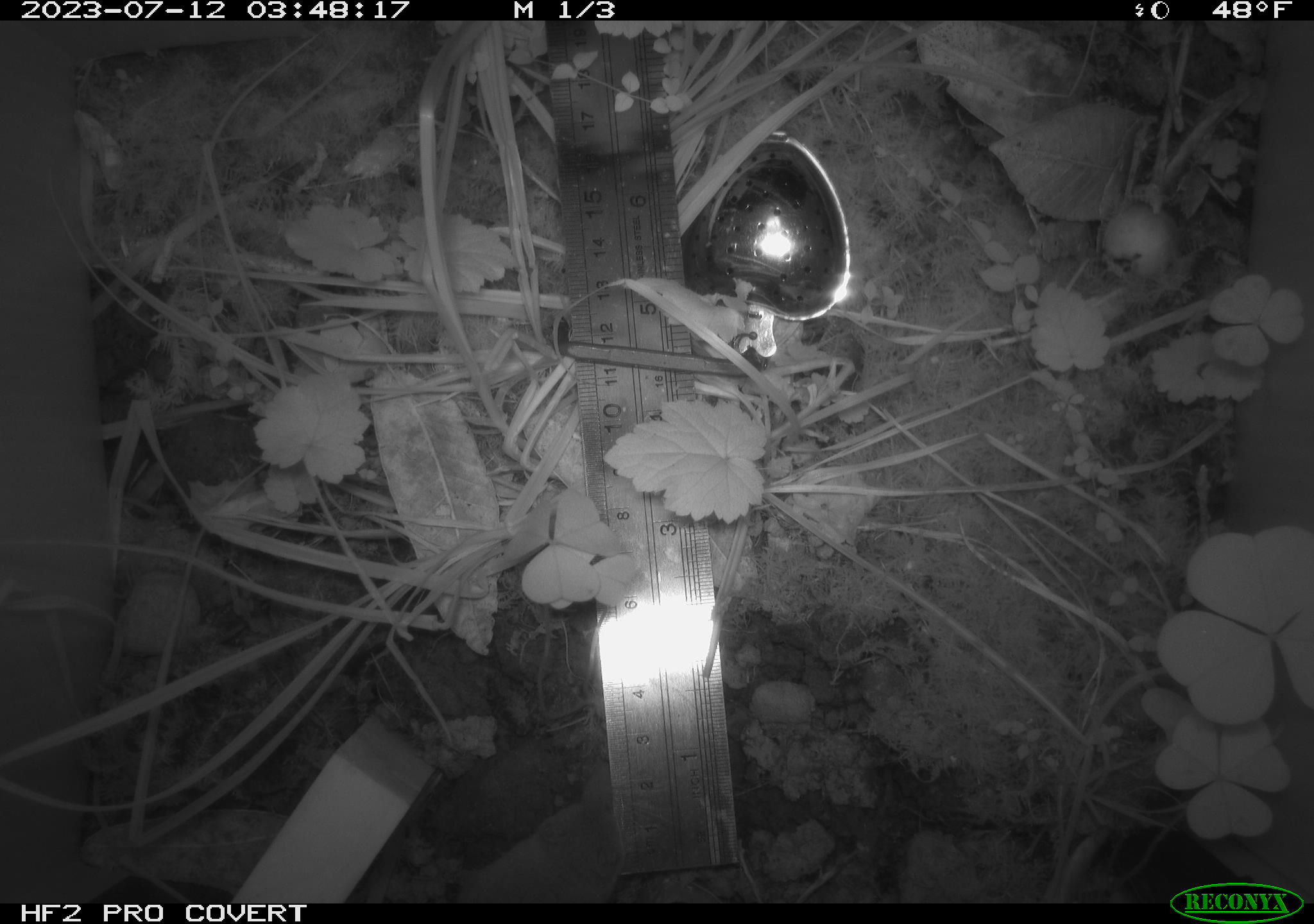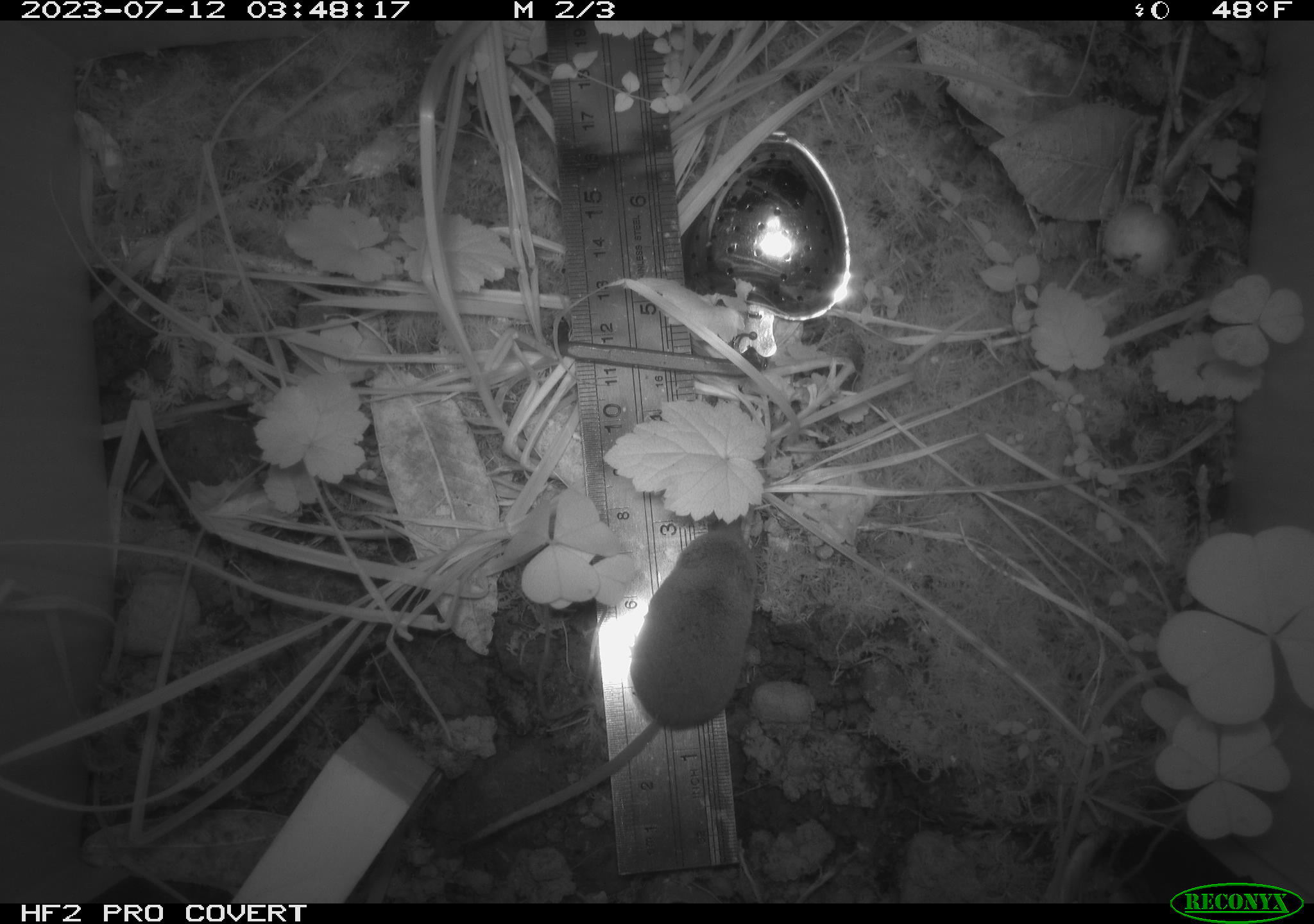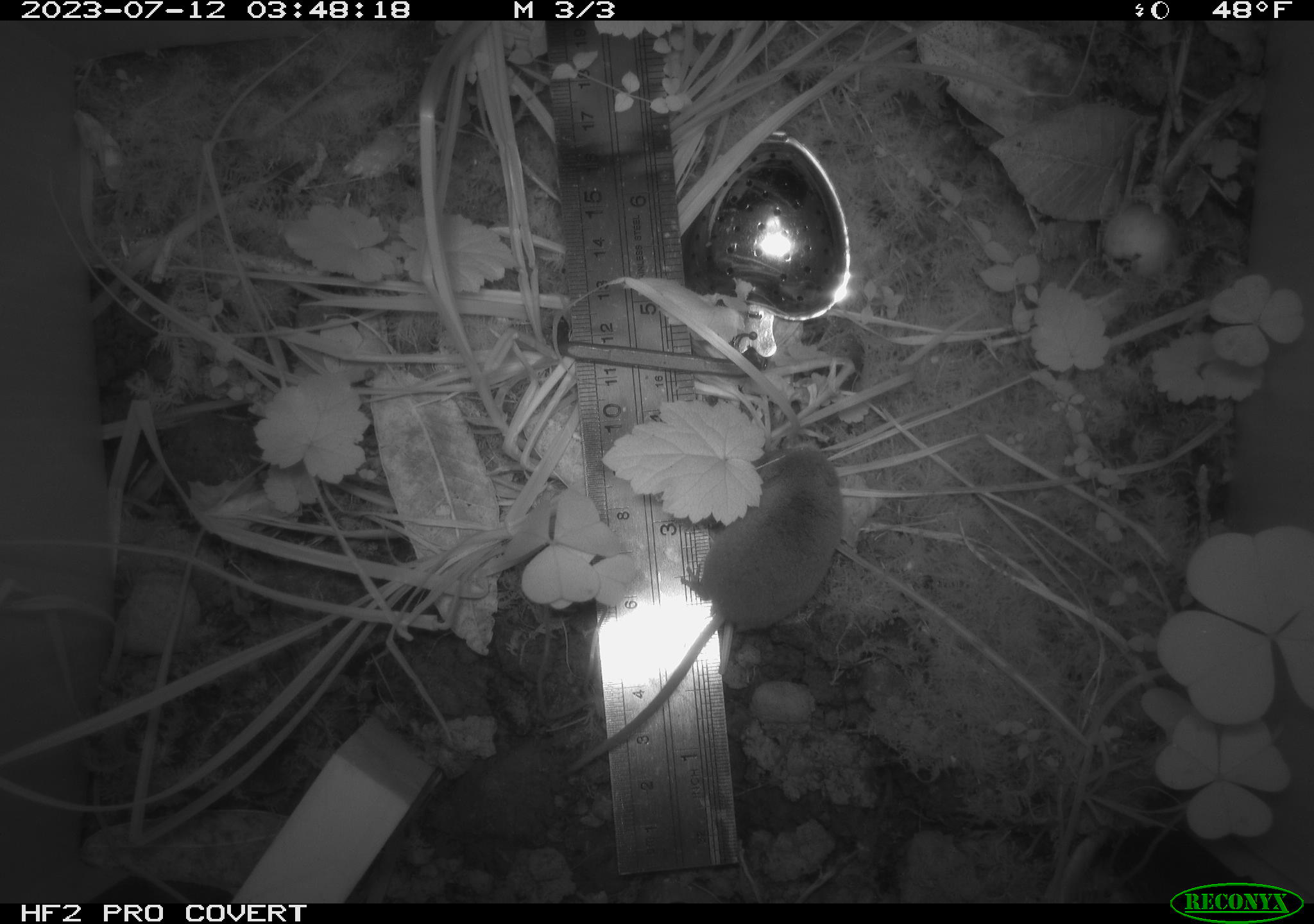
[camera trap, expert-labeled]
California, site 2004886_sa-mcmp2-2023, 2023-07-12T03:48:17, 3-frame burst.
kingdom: Animalia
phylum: Chordata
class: Mammalia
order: Eulipotyphla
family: Soricidae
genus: Sorex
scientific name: Sorex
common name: long-tailed shrew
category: sorex species